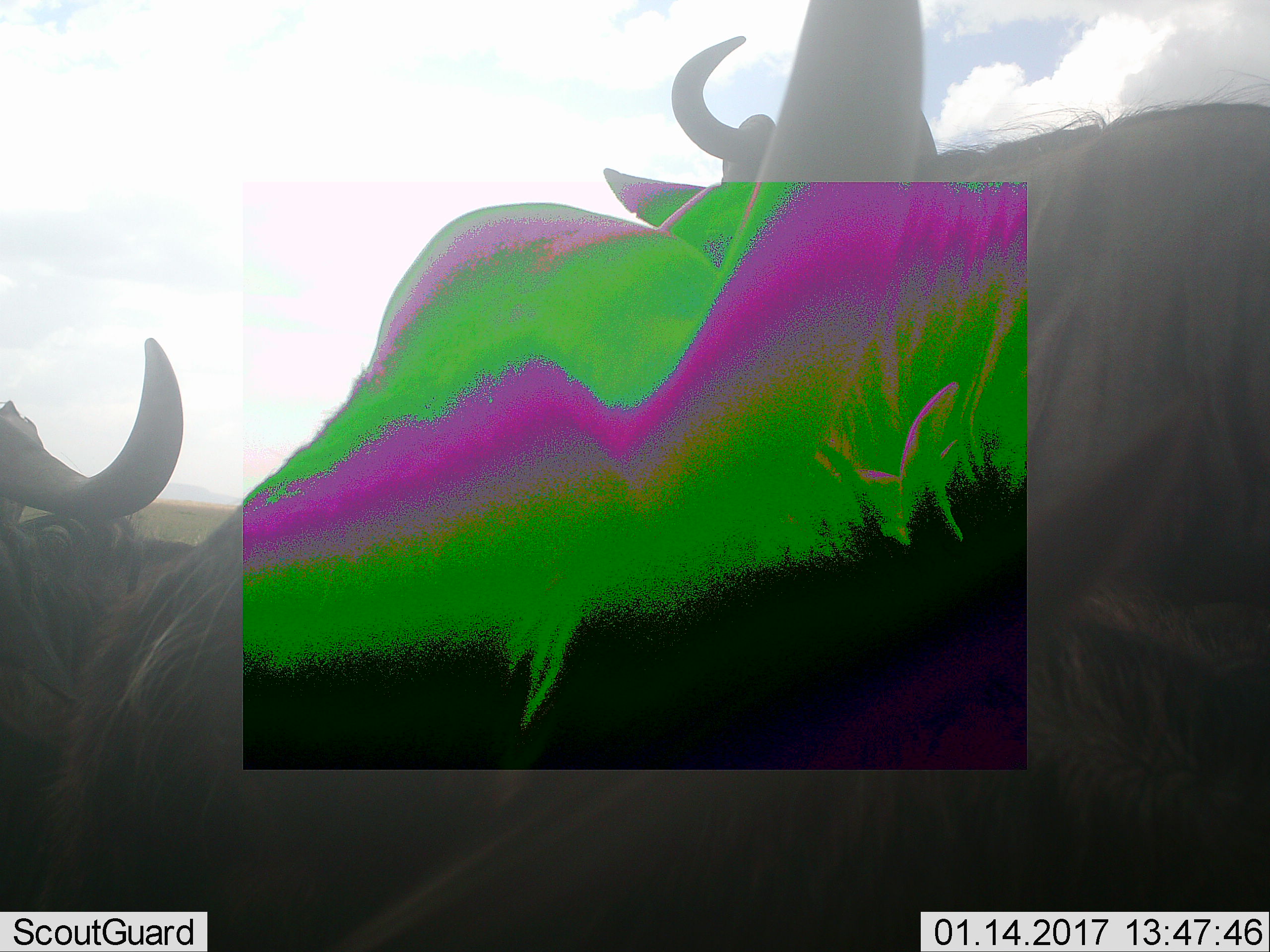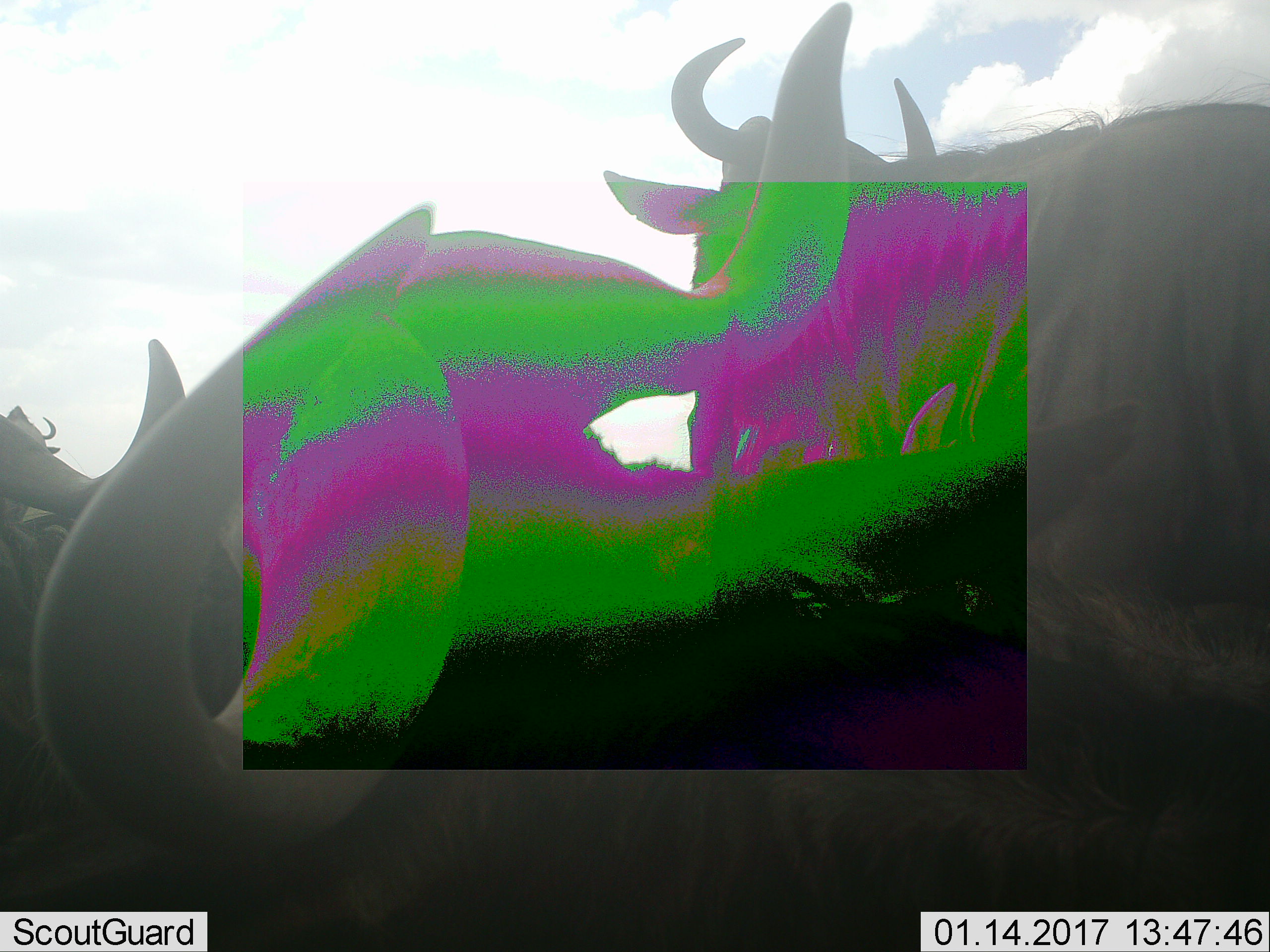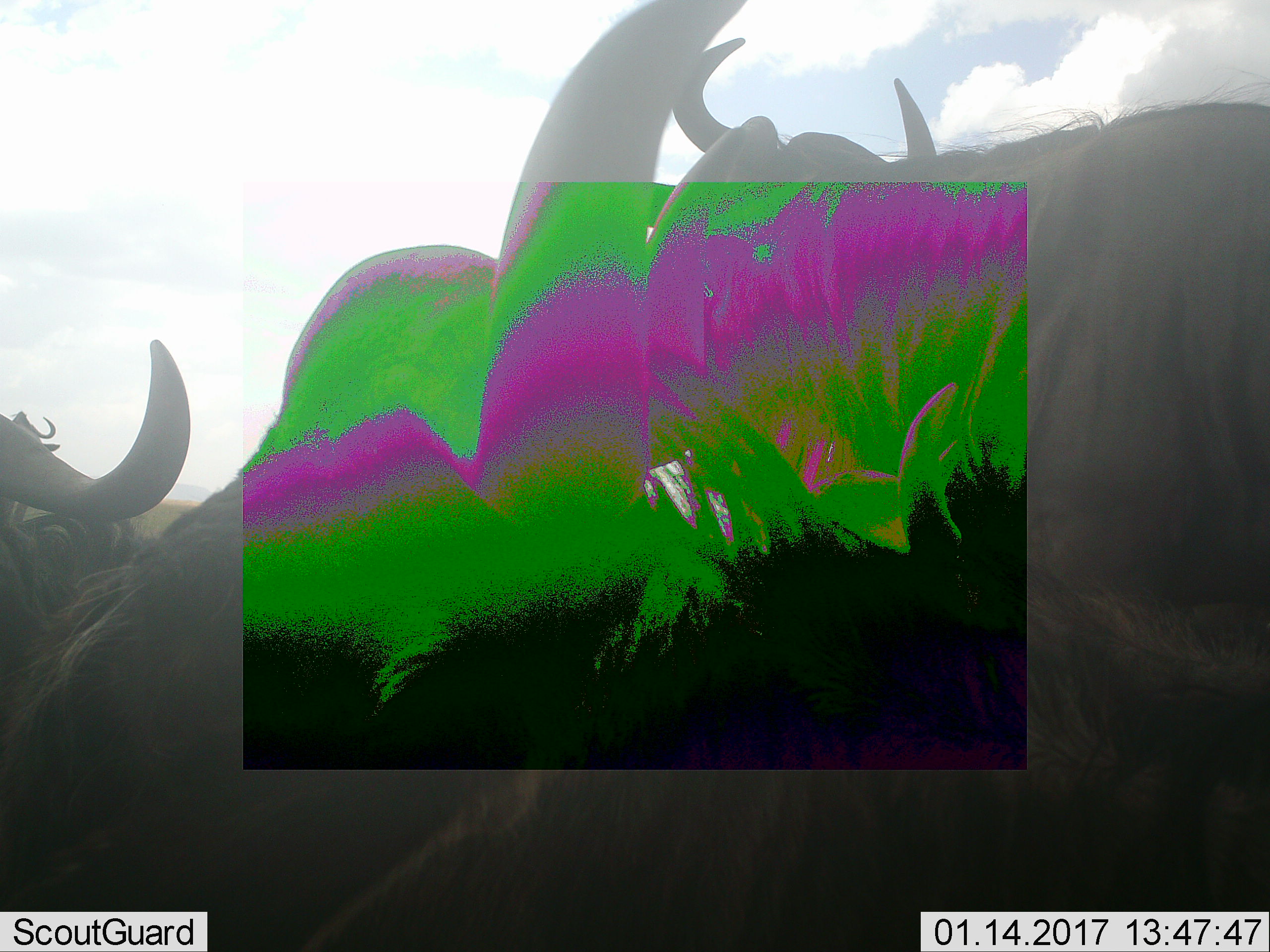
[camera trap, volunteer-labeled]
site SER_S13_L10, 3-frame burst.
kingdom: Animalia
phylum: Chordata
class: Mammalia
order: Artiodactyla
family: Bovidae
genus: Connochaetes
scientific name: Connochaetes taurinus taurinus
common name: blue wildebeest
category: wildebeestblue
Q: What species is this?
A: Wildebeestblue (blue wildebeest) (Connochaetes taurinus taurinus).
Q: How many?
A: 3.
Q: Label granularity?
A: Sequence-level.